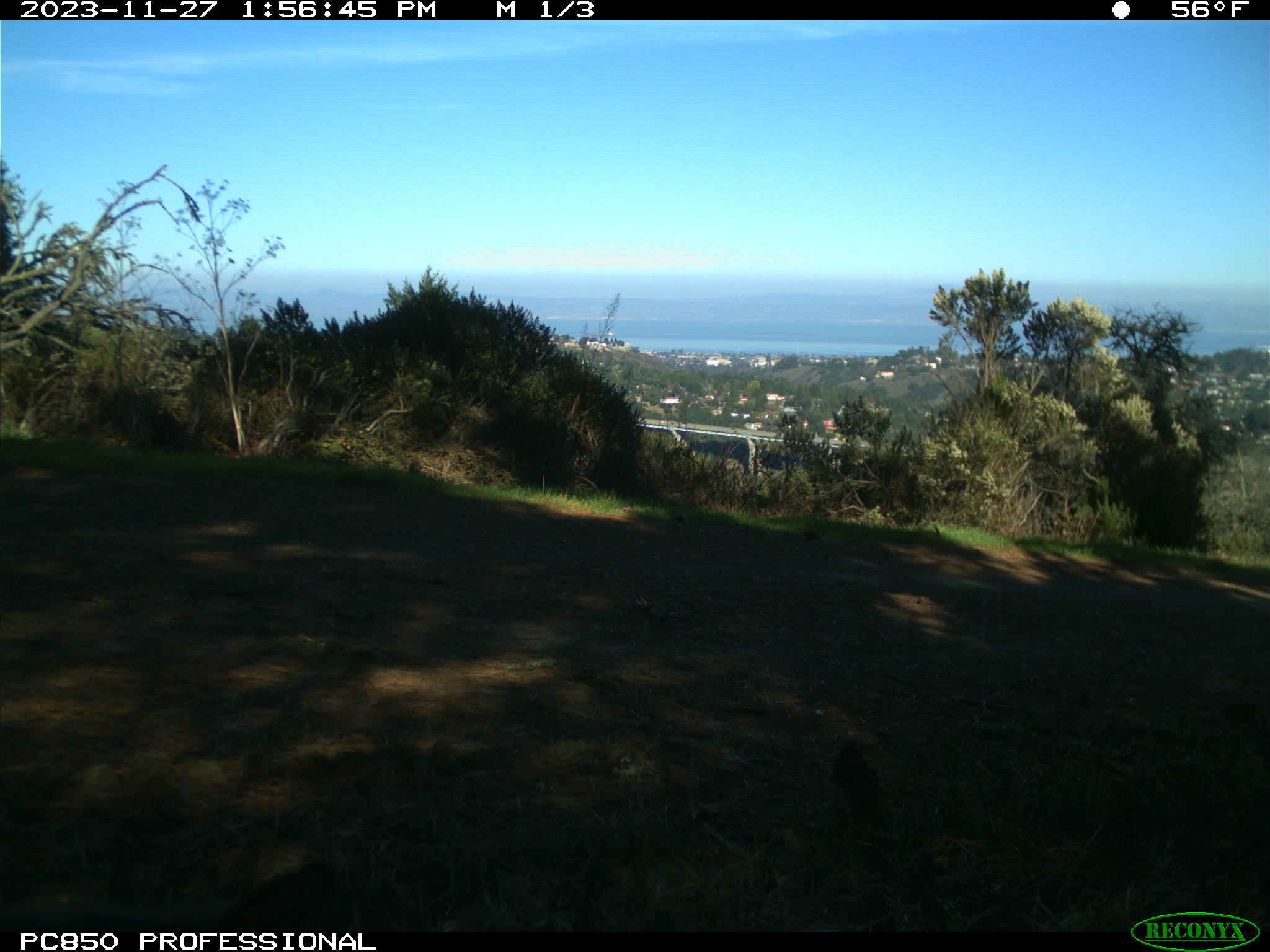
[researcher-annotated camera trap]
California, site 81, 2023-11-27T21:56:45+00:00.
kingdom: Animalia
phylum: Chordata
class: Mammalia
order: Rodentia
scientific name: Rodentia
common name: mouse or rat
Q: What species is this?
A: Mouse or rat (Rodentia).